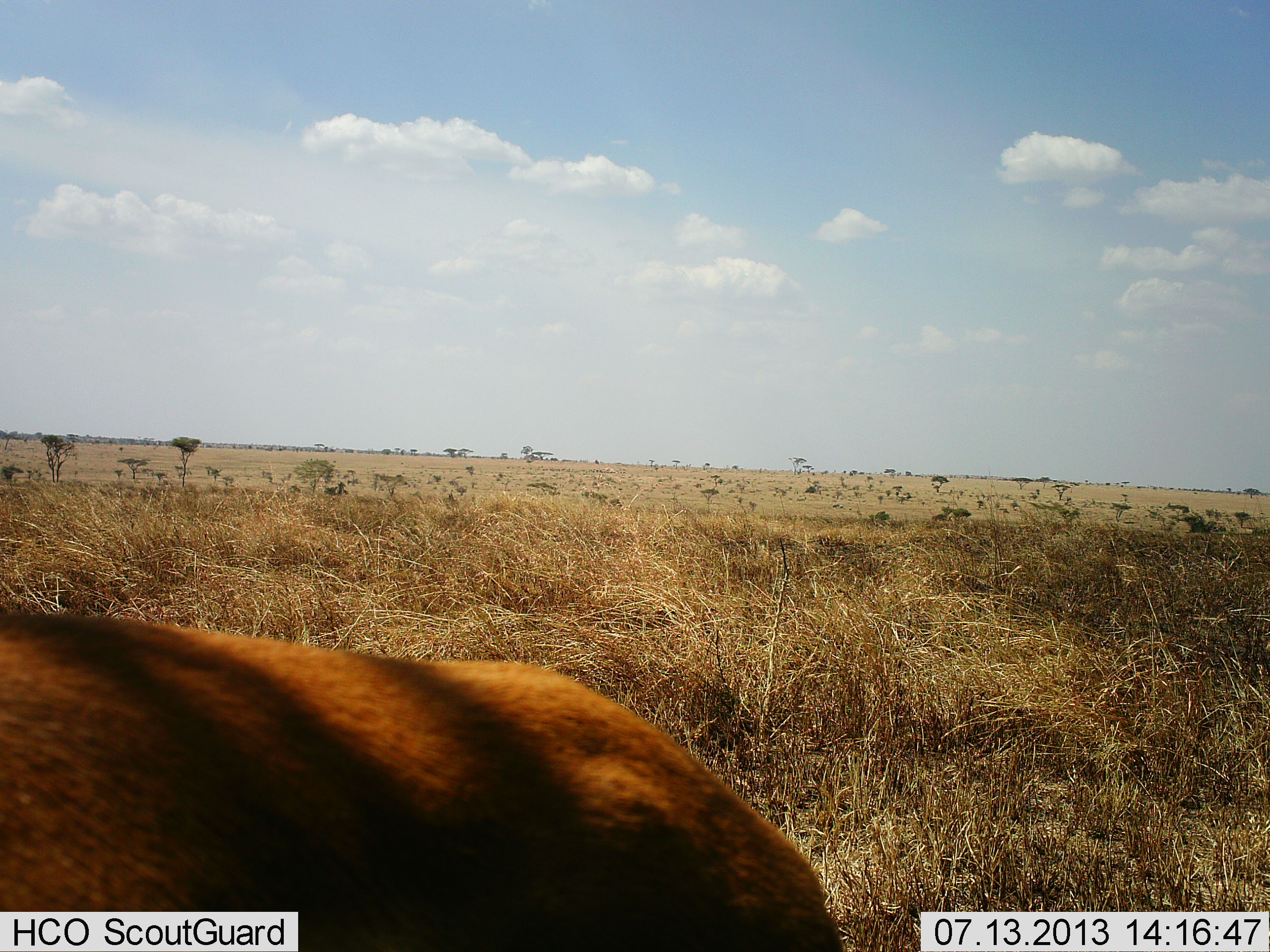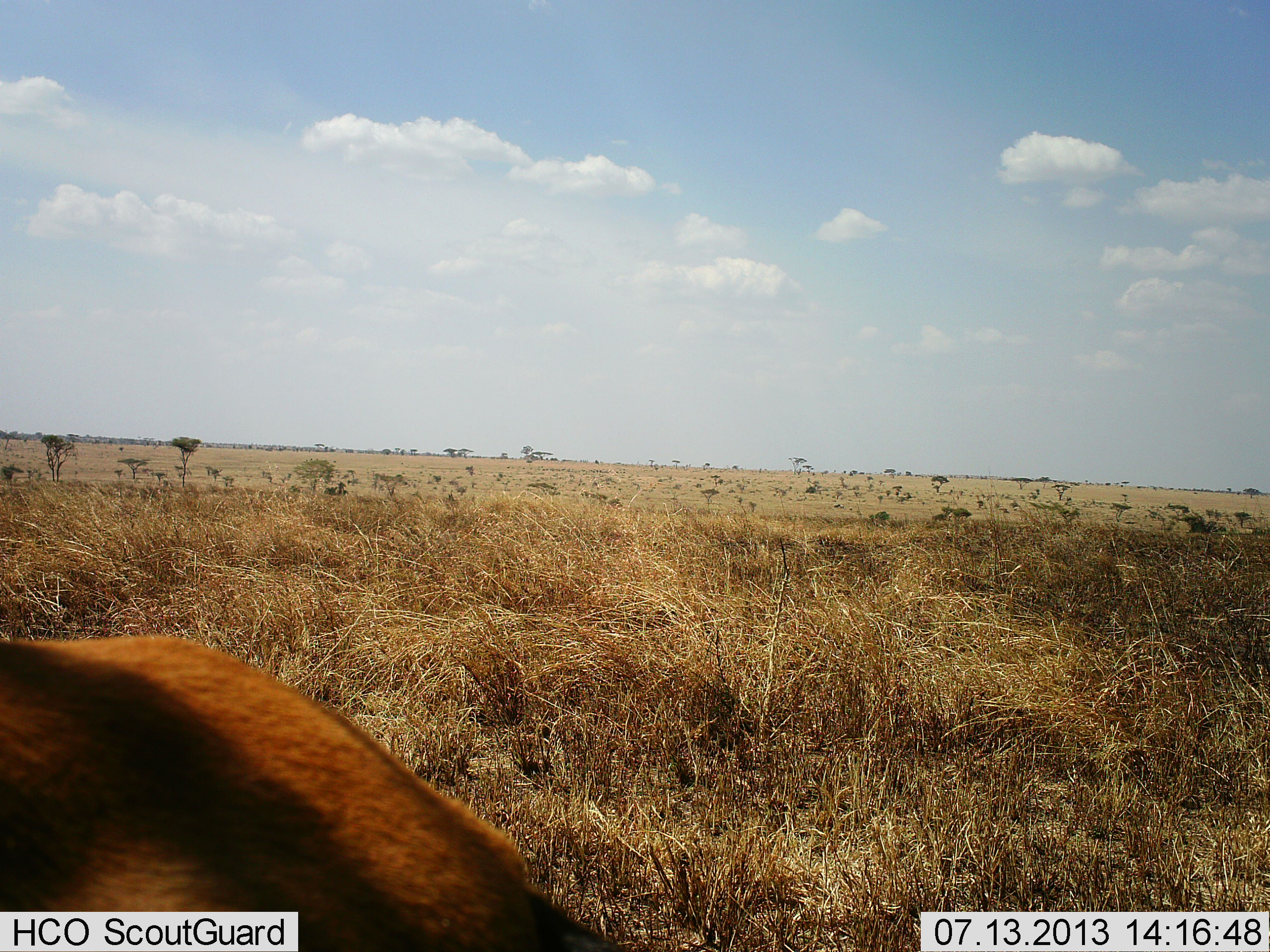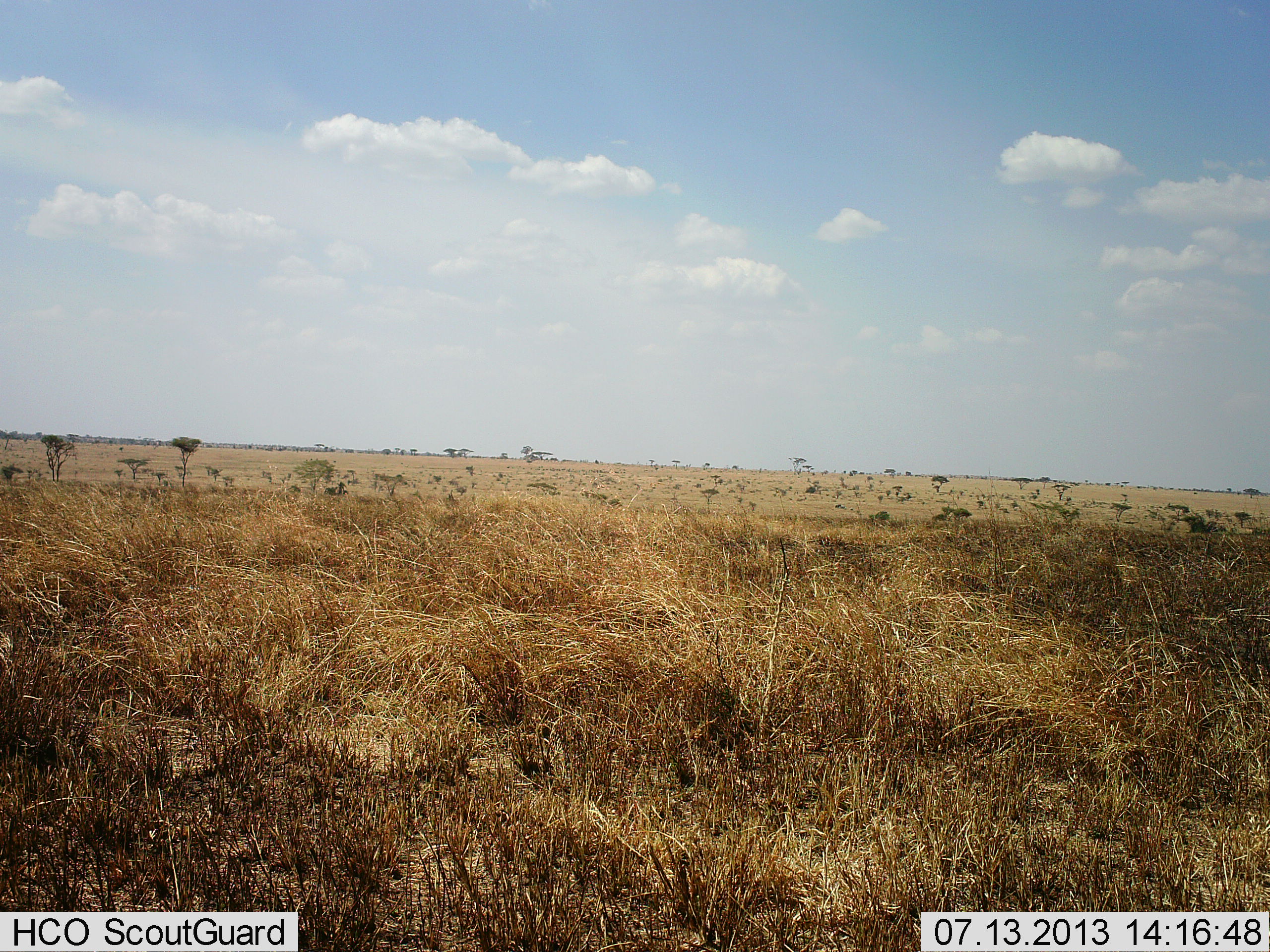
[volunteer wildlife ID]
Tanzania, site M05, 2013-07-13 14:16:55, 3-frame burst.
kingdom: Animalia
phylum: Chordata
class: Mammalia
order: Artiodactyla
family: Bovidae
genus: Aepyceros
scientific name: Aepyceros melampus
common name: impala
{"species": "impala (Aepyceros melampus)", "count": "1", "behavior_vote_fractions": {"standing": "17%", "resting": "17%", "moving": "50%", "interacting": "0%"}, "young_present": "0%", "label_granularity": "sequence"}